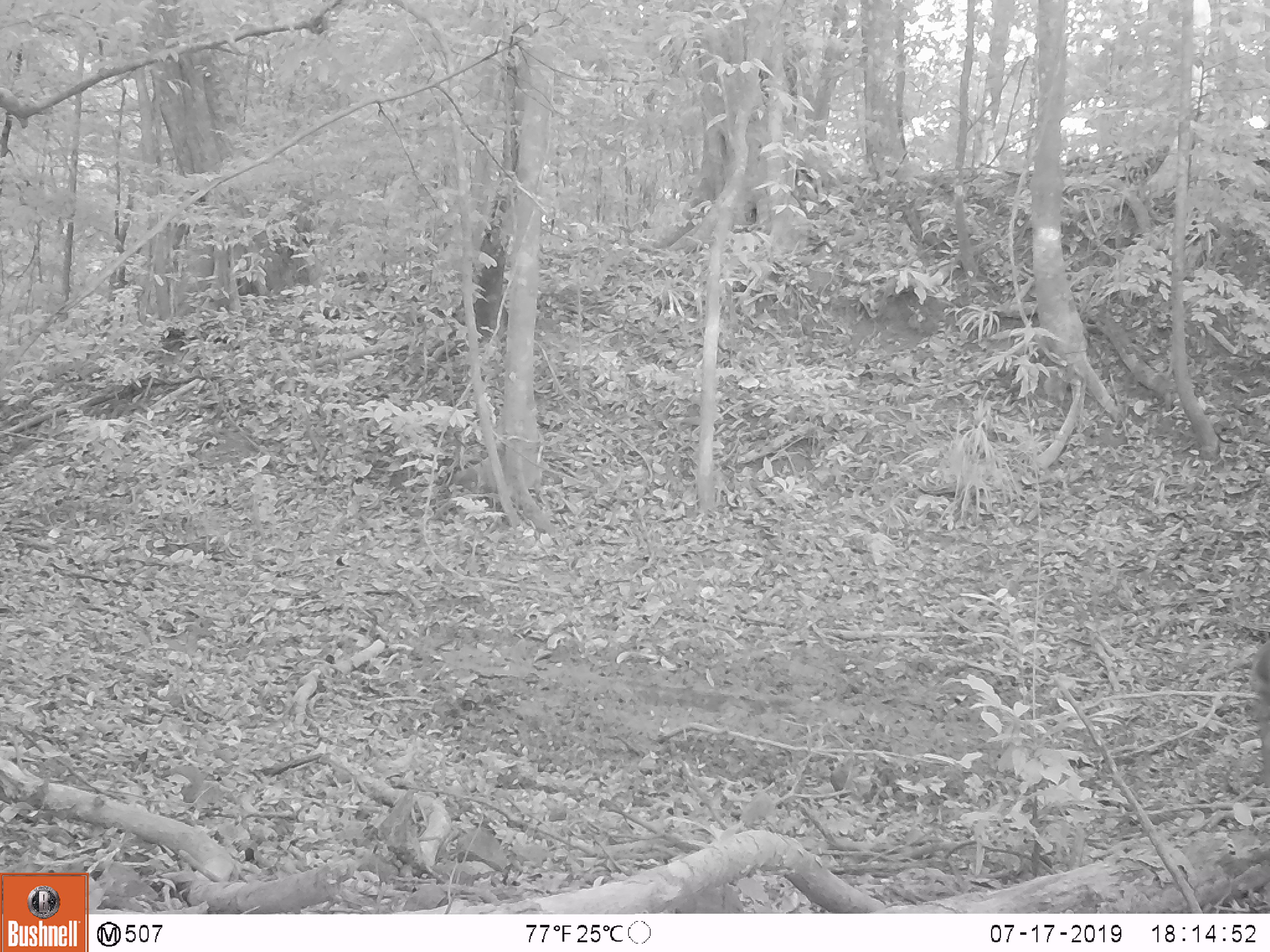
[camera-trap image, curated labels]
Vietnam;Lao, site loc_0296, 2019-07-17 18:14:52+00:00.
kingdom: Animalia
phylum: Chordata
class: Mammalia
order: Artiodactyla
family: Cervidae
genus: Muntiacus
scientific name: Muntiacus vuquangensis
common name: large-antlered muntjac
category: large antlered muntjac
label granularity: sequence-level